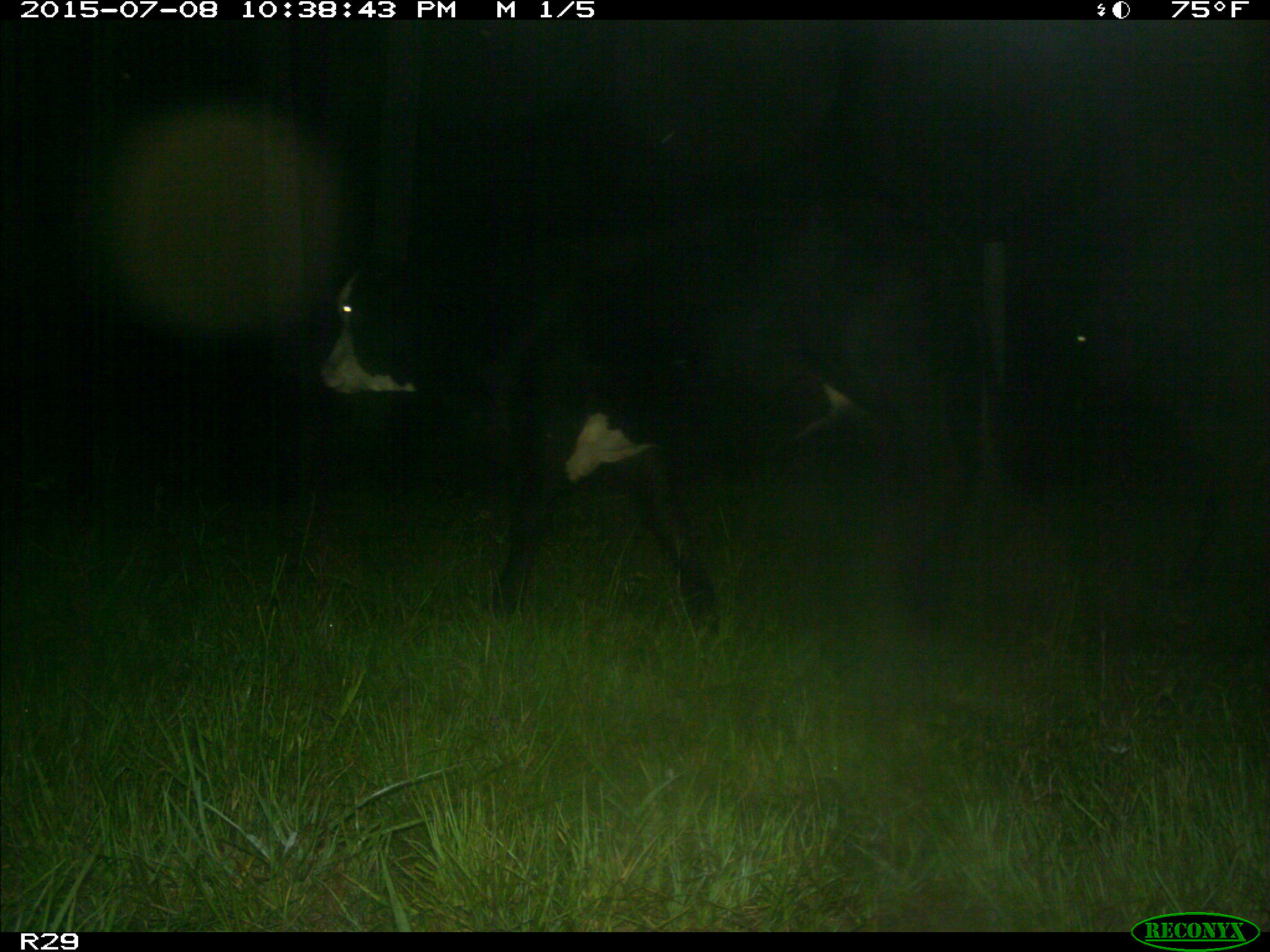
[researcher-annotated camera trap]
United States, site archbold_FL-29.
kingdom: Animalia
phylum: Chordata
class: Mammalia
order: Artiodactyla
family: Bovidae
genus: Bos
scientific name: Bos taurus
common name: domestic cow